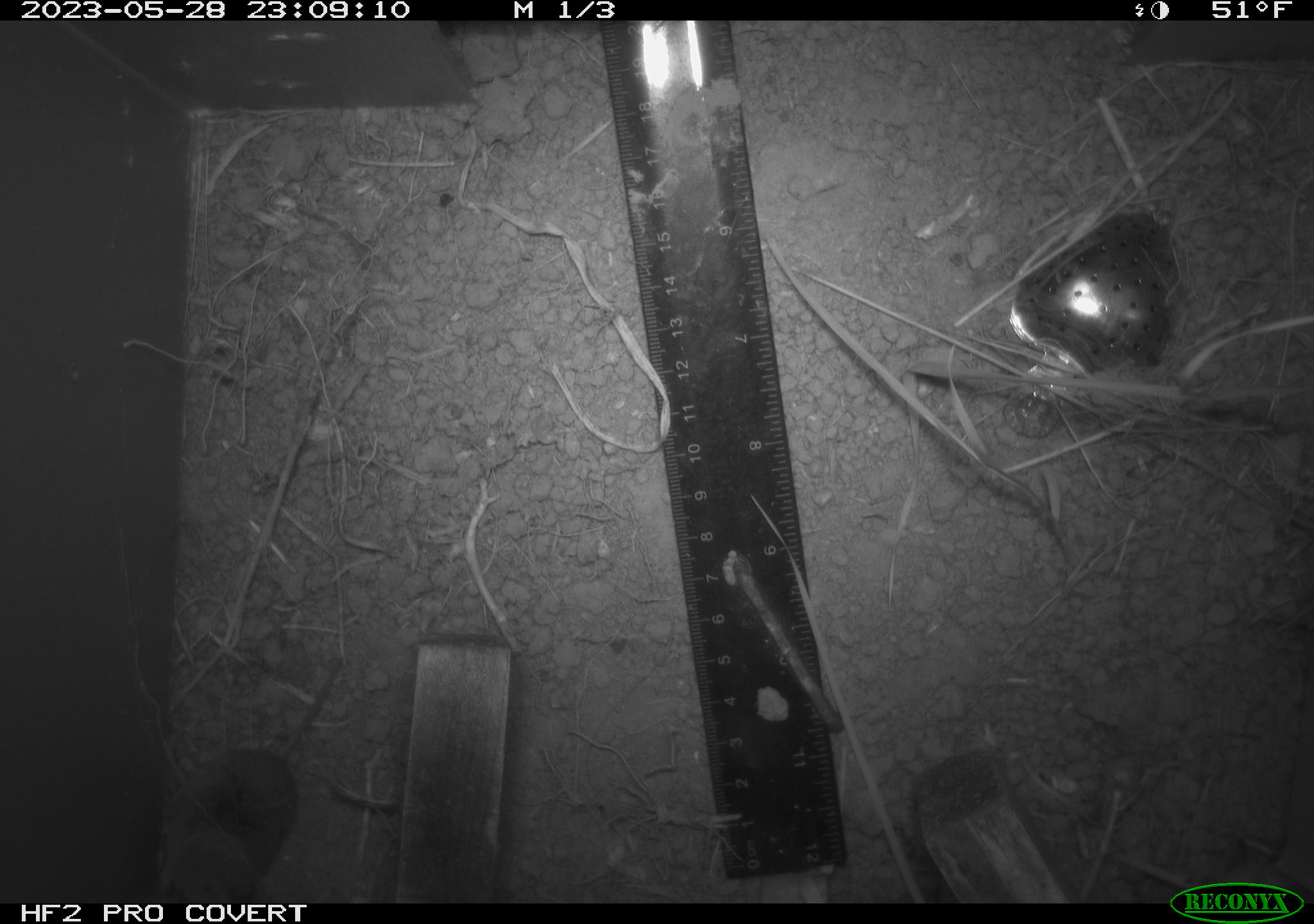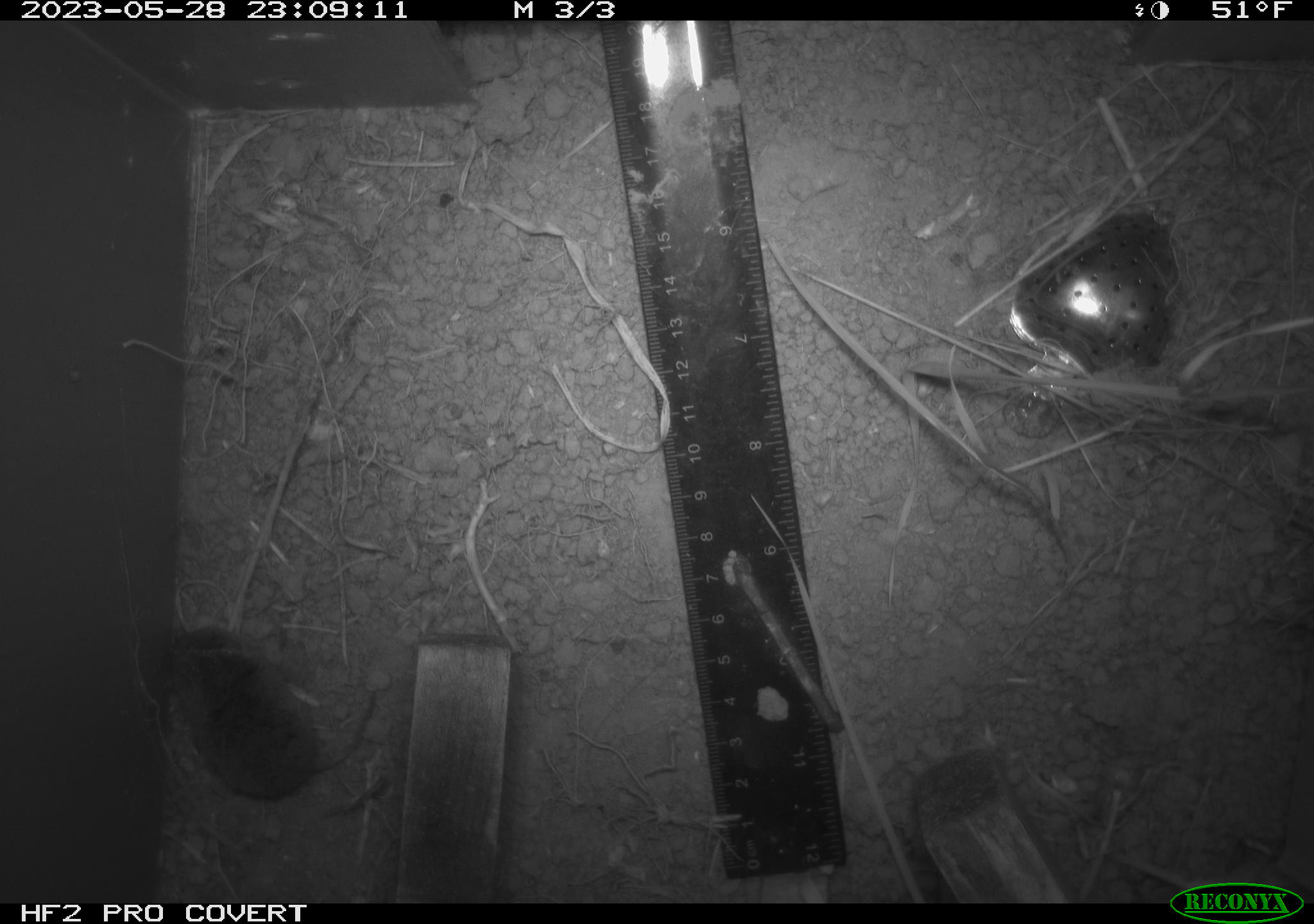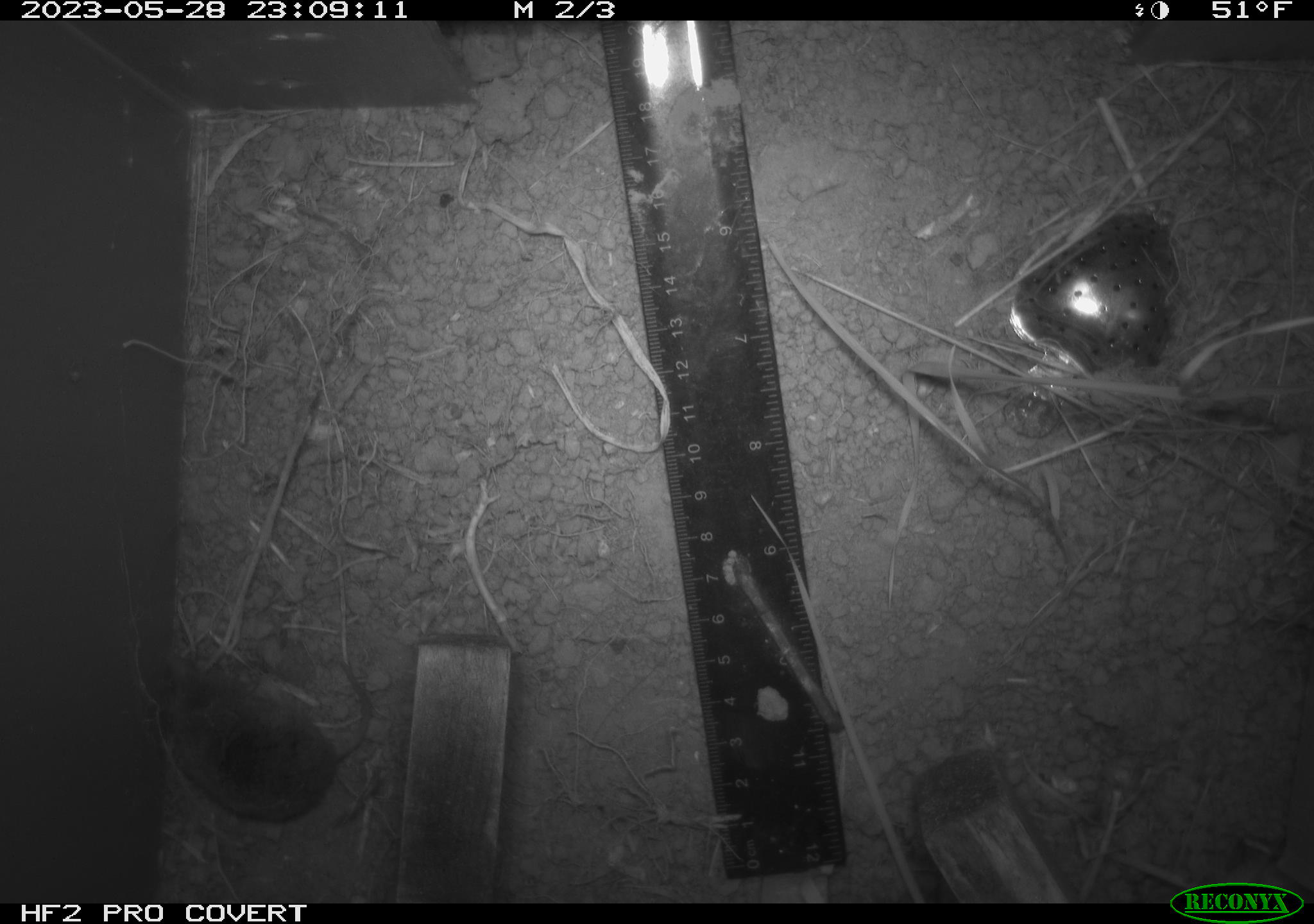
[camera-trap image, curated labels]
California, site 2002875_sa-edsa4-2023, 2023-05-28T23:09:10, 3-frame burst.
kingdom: Animalia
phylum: Chordata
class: Mammalia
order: Eulipotyphla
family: Soricidae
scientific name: Soricidae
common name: shrews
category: soricidae family